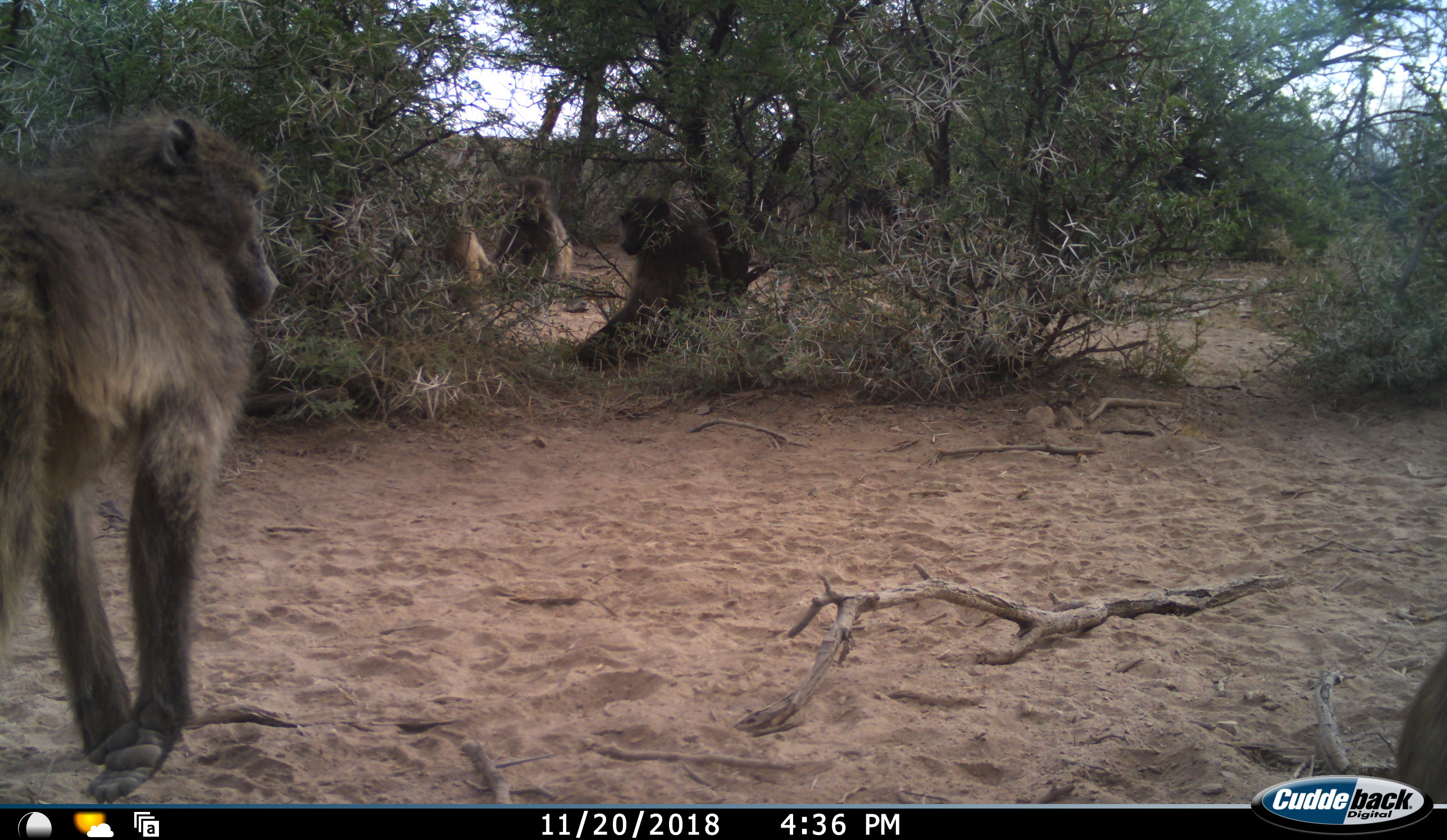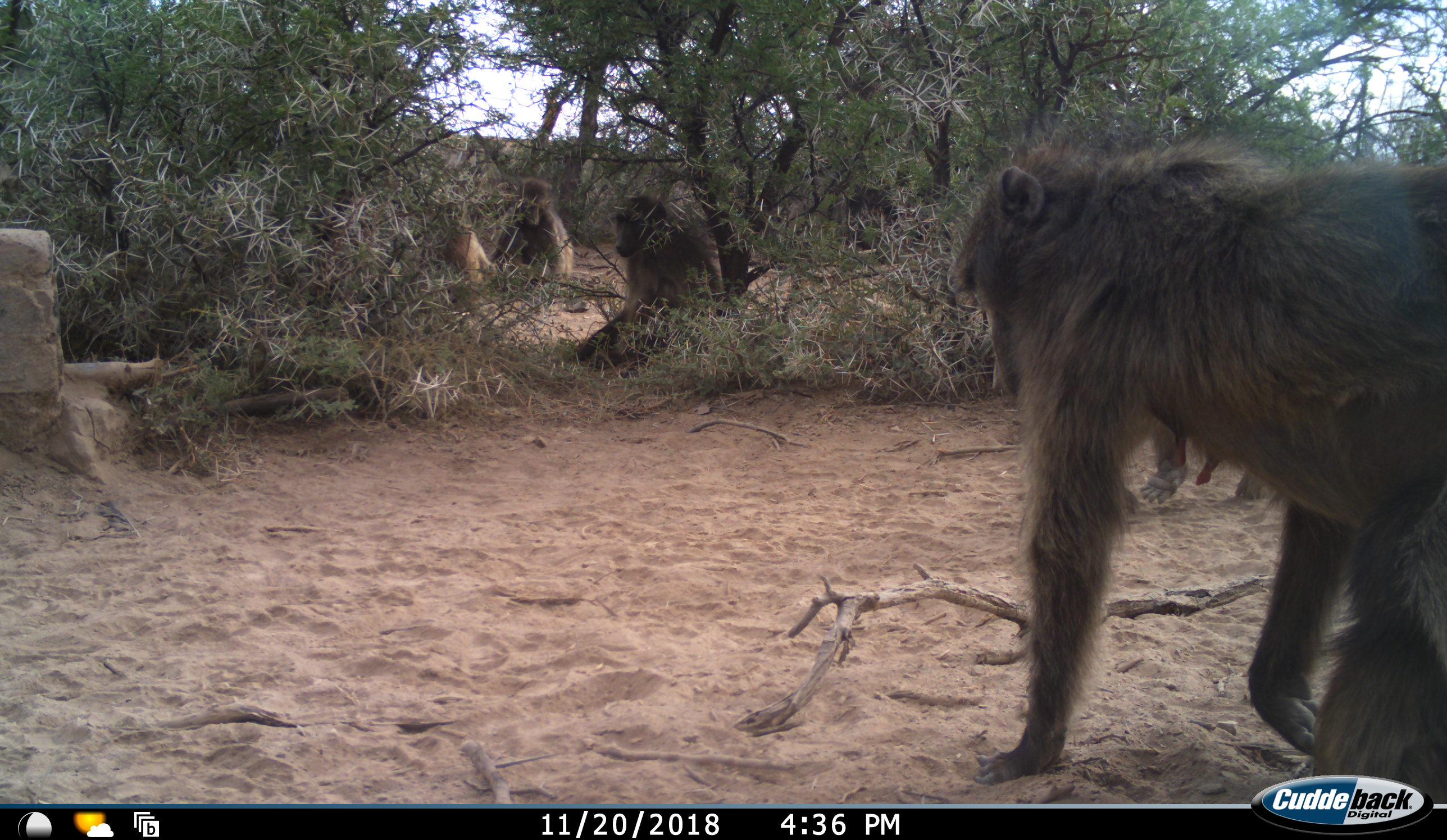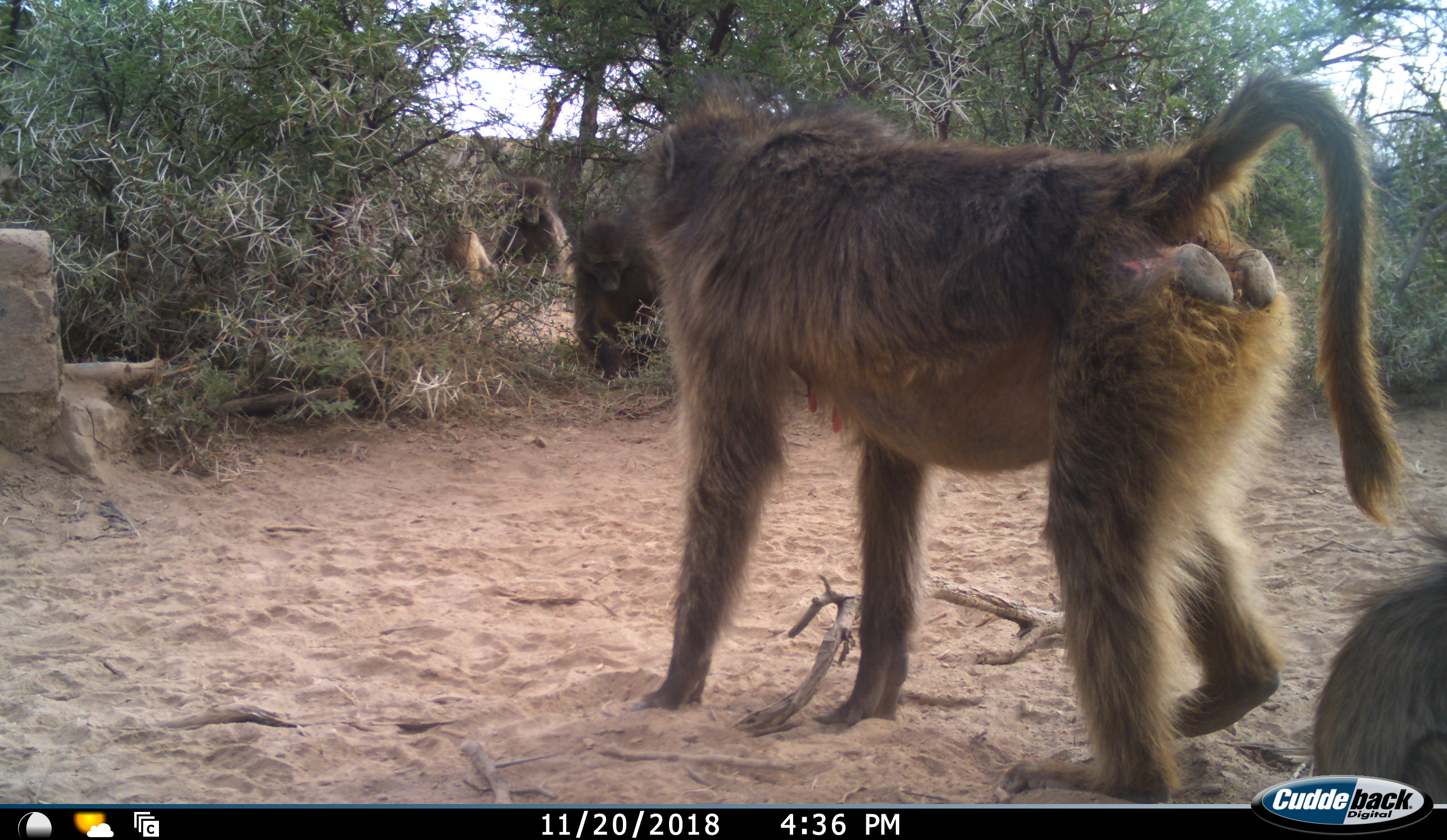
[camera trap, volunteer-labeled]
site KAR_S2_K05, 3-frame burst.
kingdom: Animalia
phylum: Chordata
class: Mammalia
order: Primates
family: Cercopithecidae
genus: Papio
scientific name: Papio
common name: baboon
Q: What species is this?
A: Baboon (Papio).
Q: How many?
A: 5.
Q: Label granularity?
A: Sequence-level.